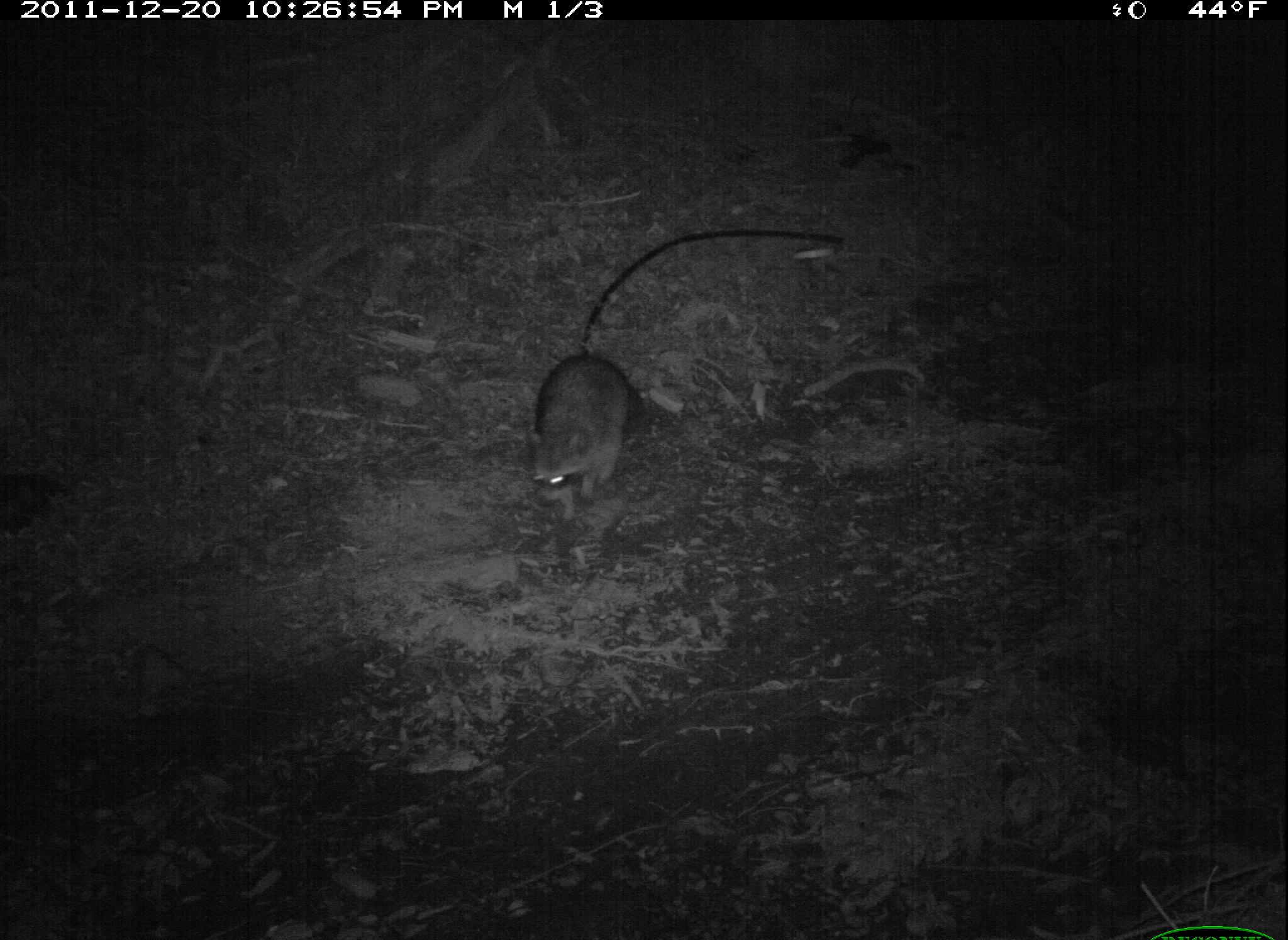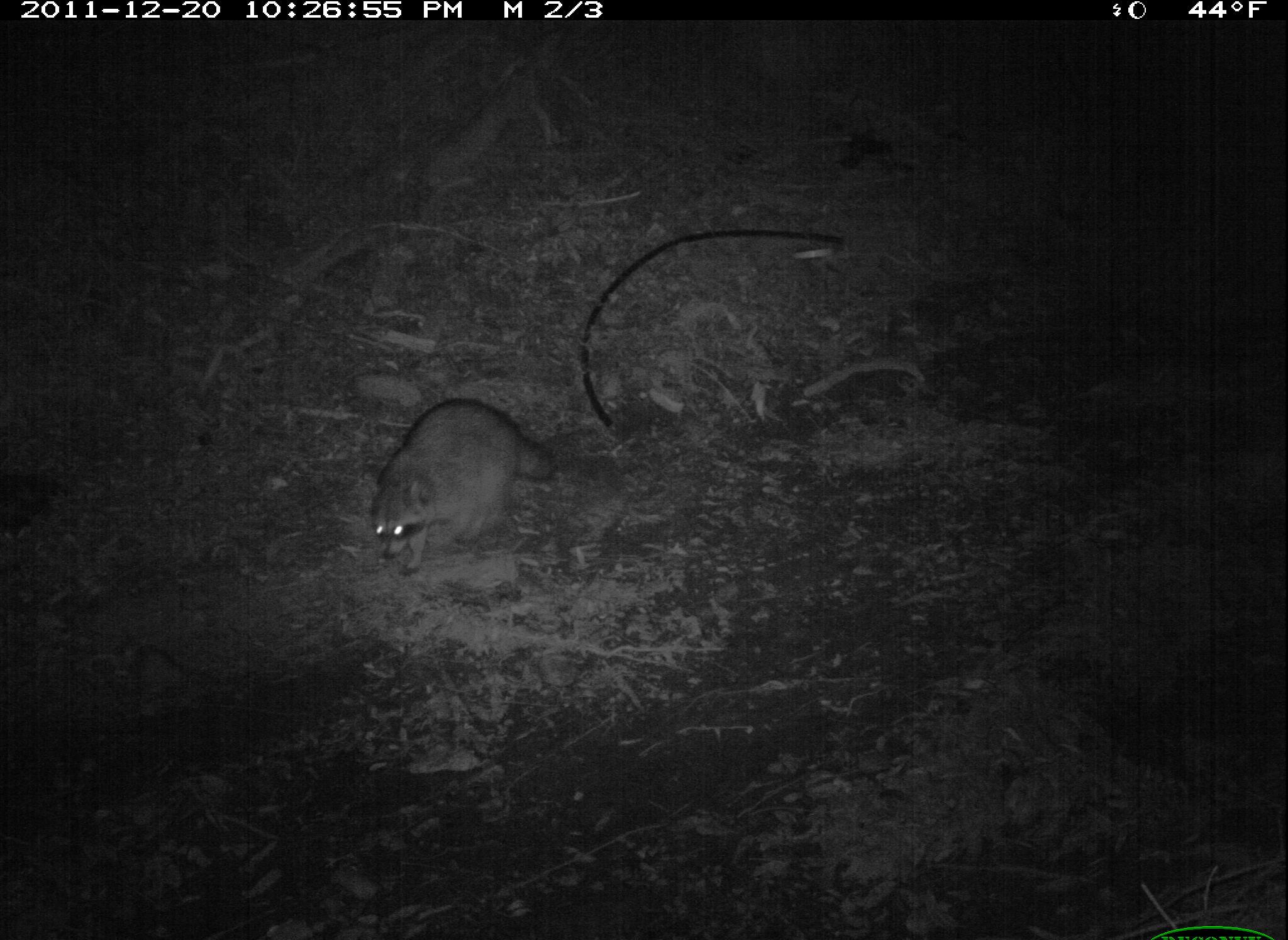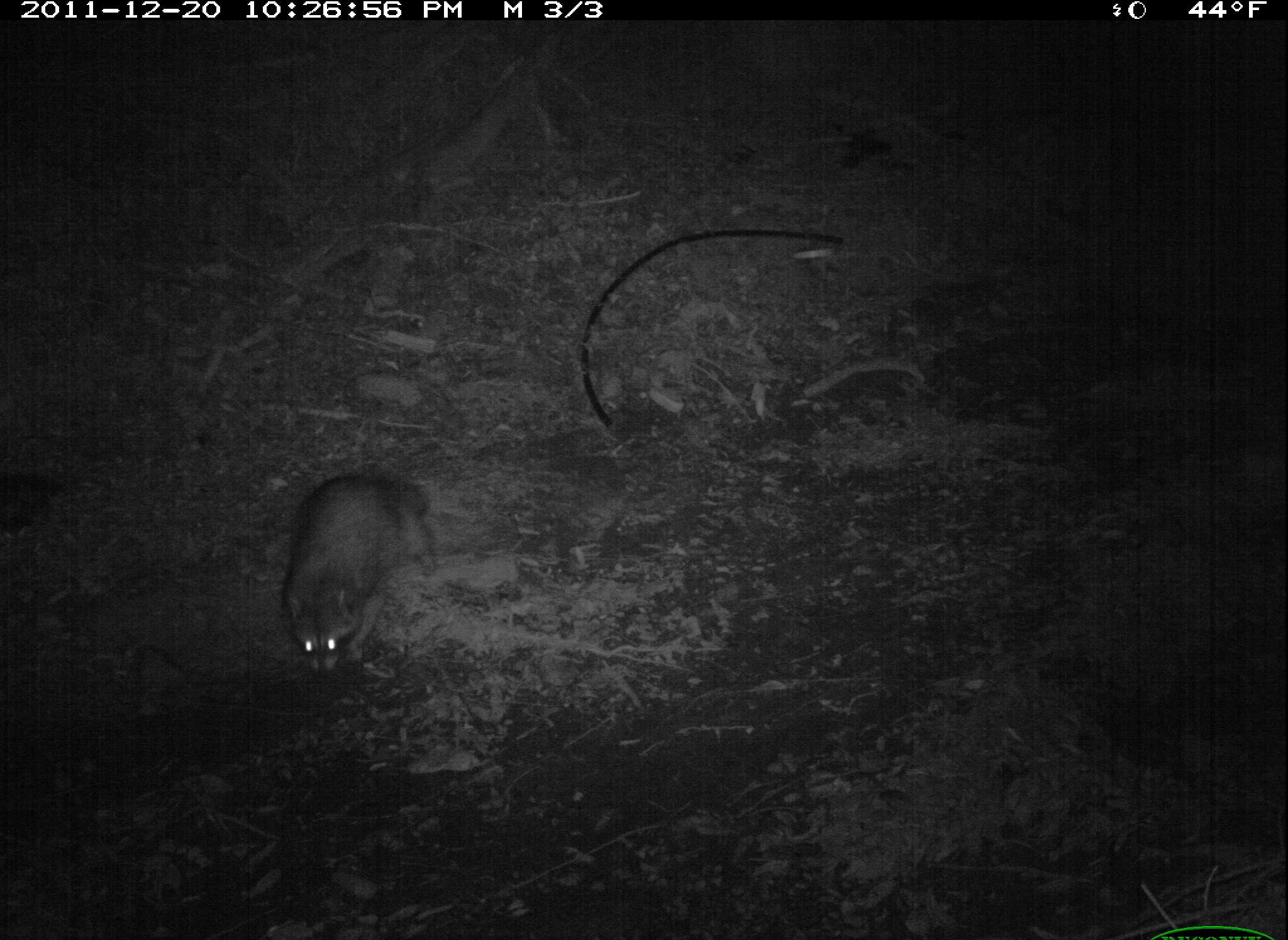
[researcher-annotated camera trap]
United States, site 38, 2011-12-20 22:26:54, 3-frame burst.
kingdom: Animalia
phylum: Chordata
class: Mammalia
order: Carnivora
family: Procyonidae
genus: Procyon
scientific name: Procyon lotor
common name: raccoon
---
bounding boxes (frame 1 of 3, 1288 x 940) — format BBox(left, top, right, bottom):
raccoon: BBox(494, 327, 694, 557)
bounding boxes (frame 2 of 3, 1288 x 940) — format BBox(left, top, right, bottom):
raccoon: BBox(356, 396, 573, 569)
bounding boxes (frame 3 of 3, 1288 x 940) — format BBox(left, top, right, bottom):
raccoon: BBox(274, 461, 436, 681)